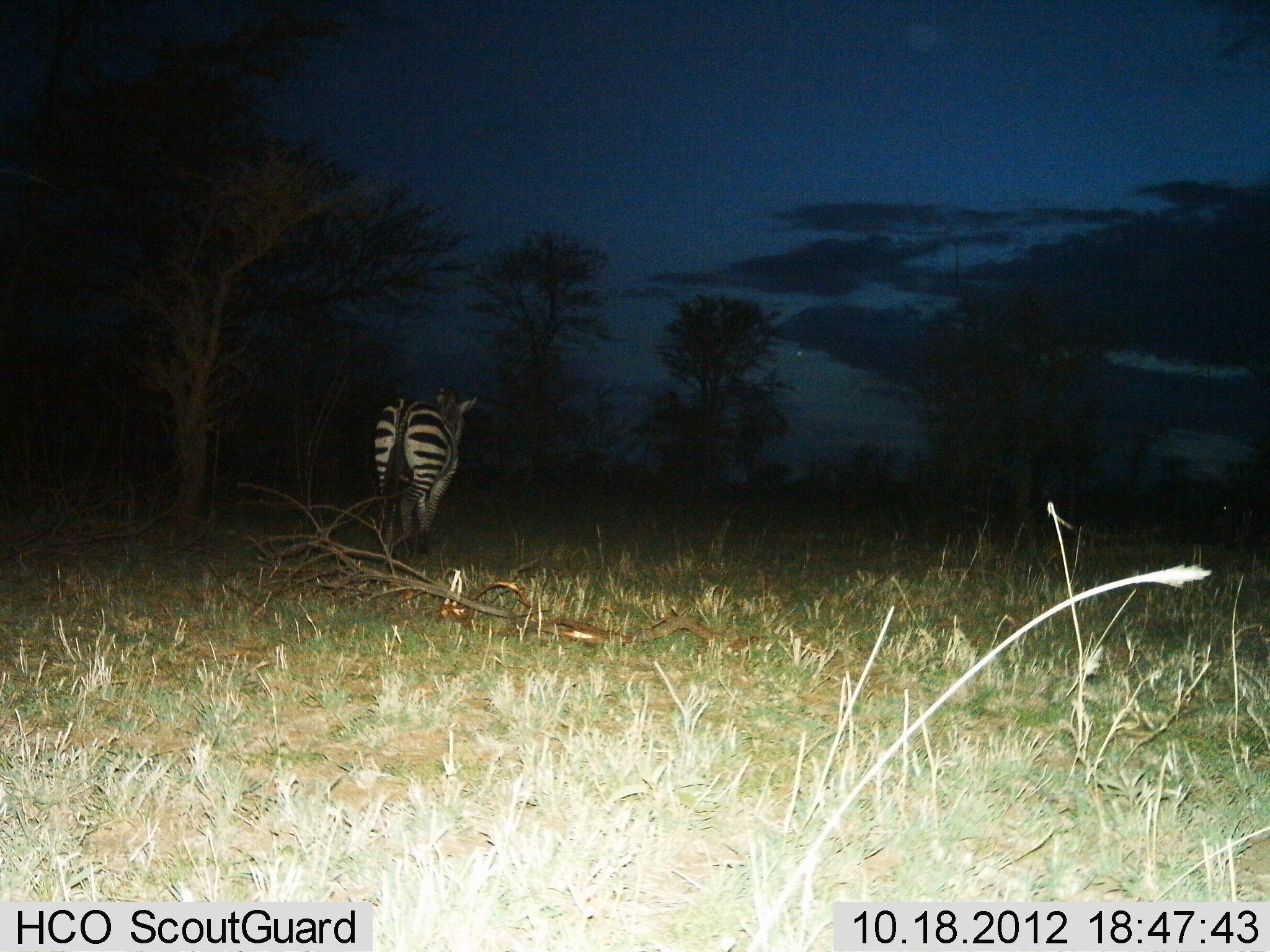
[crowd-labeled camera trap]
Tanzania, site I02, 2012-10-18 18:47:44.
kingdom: Animalia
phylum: Chordata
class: Mammalia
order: Perissodactyla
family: Equidae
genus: Equus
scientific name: Equus quagga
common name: plains zebra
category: zebra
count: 1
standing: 60%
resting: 0%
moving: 40%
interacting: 0%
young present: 0%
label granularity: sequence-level